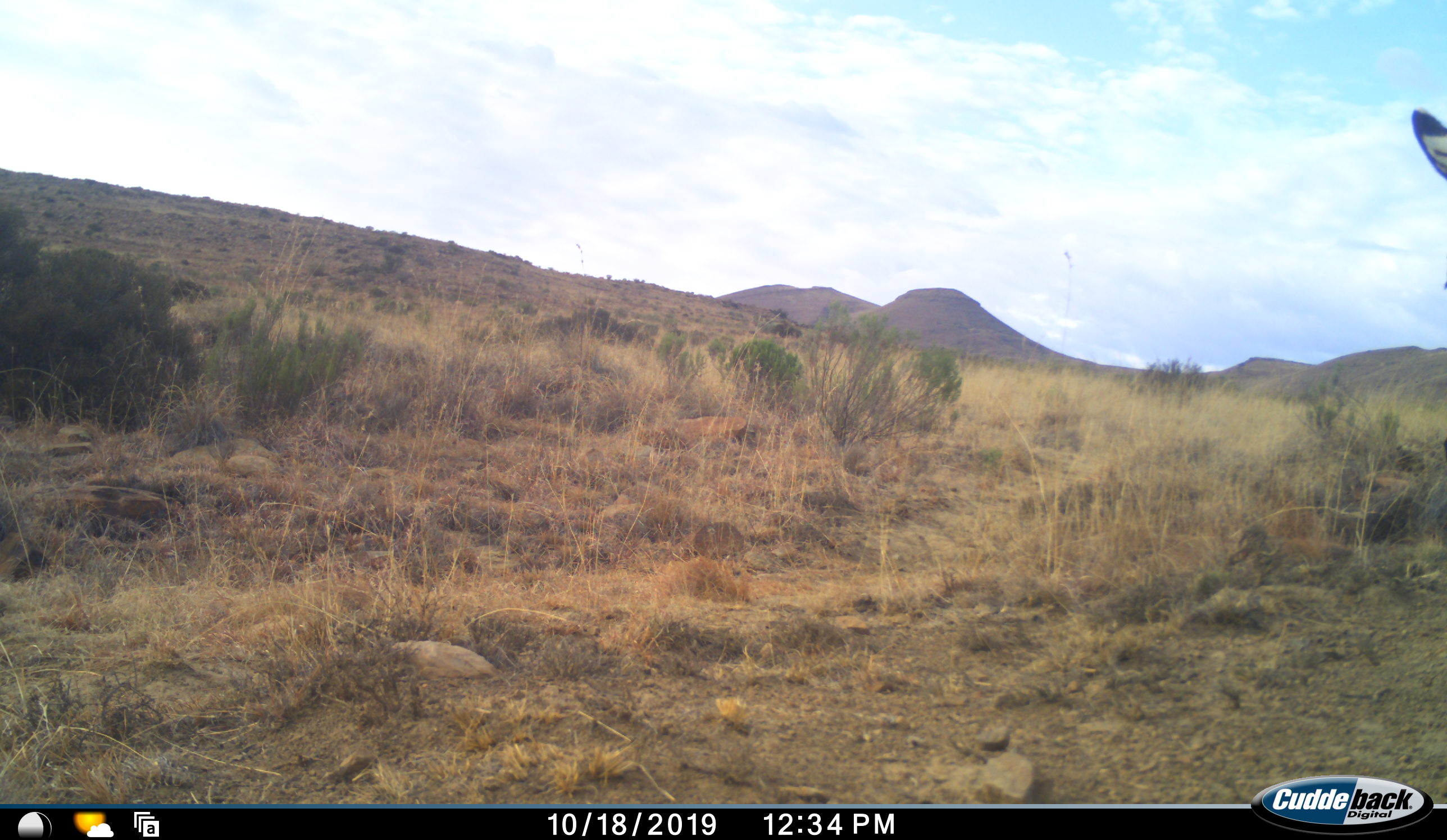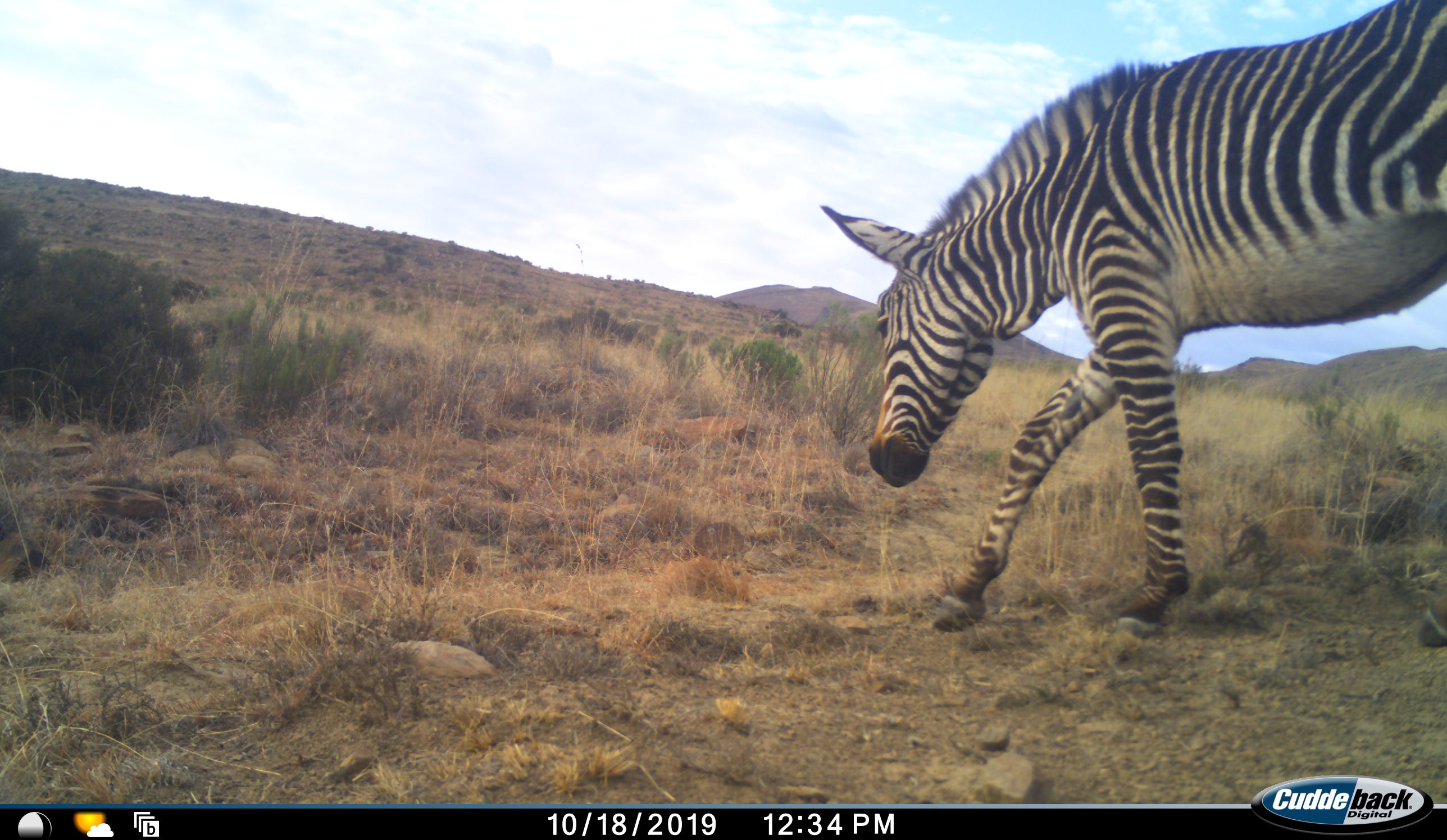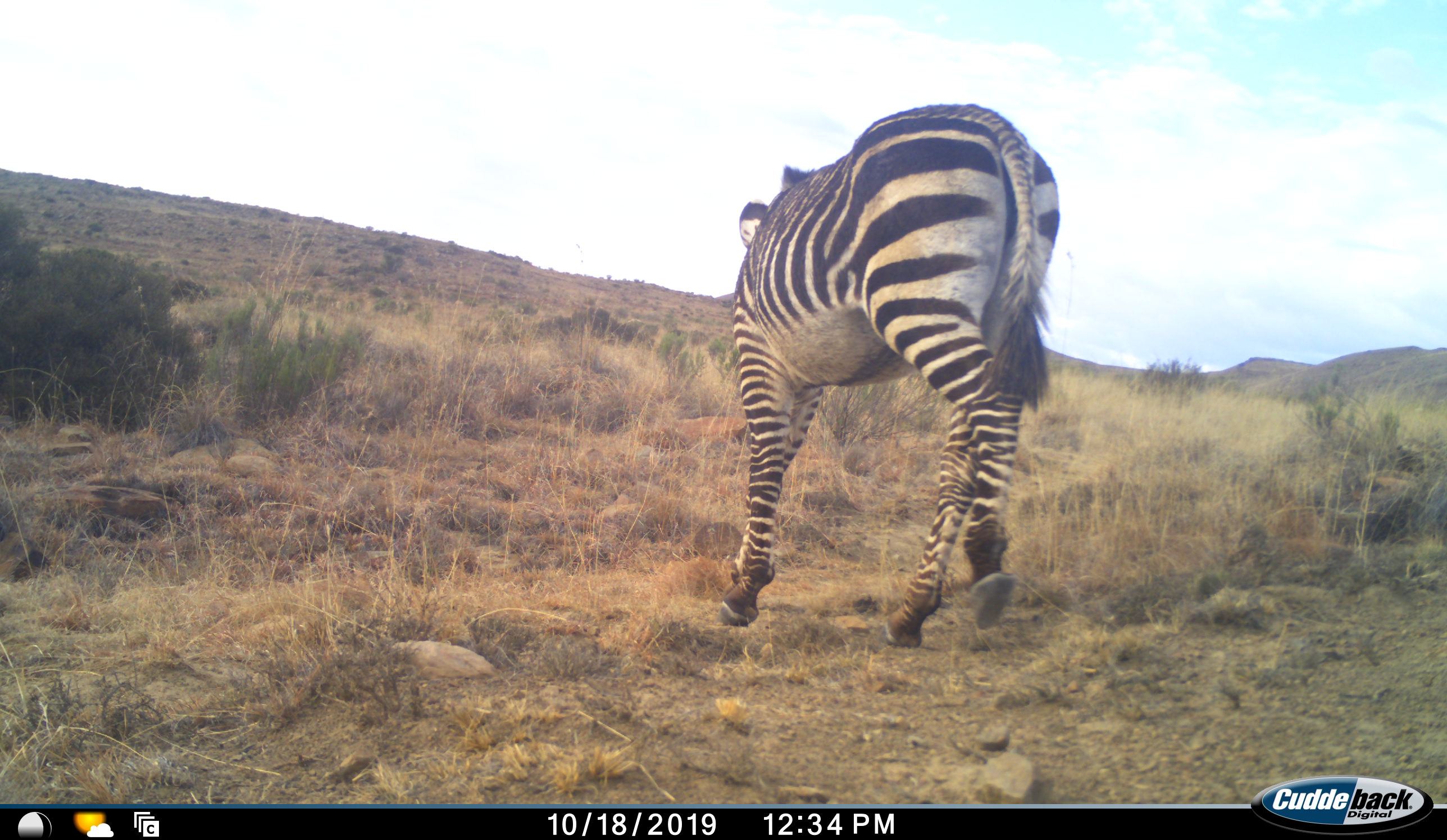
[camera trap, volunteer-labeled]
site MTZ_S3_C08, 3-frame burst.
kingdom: Animalia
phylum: Chordata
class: Mammalia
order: Perissodactyla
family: Equidae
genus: Equus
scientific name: Equus zebra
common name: mountain zebra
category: zebramountain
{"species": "zebramountain (mountain zebra) (Equus zebra)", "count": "1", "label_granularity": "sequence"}